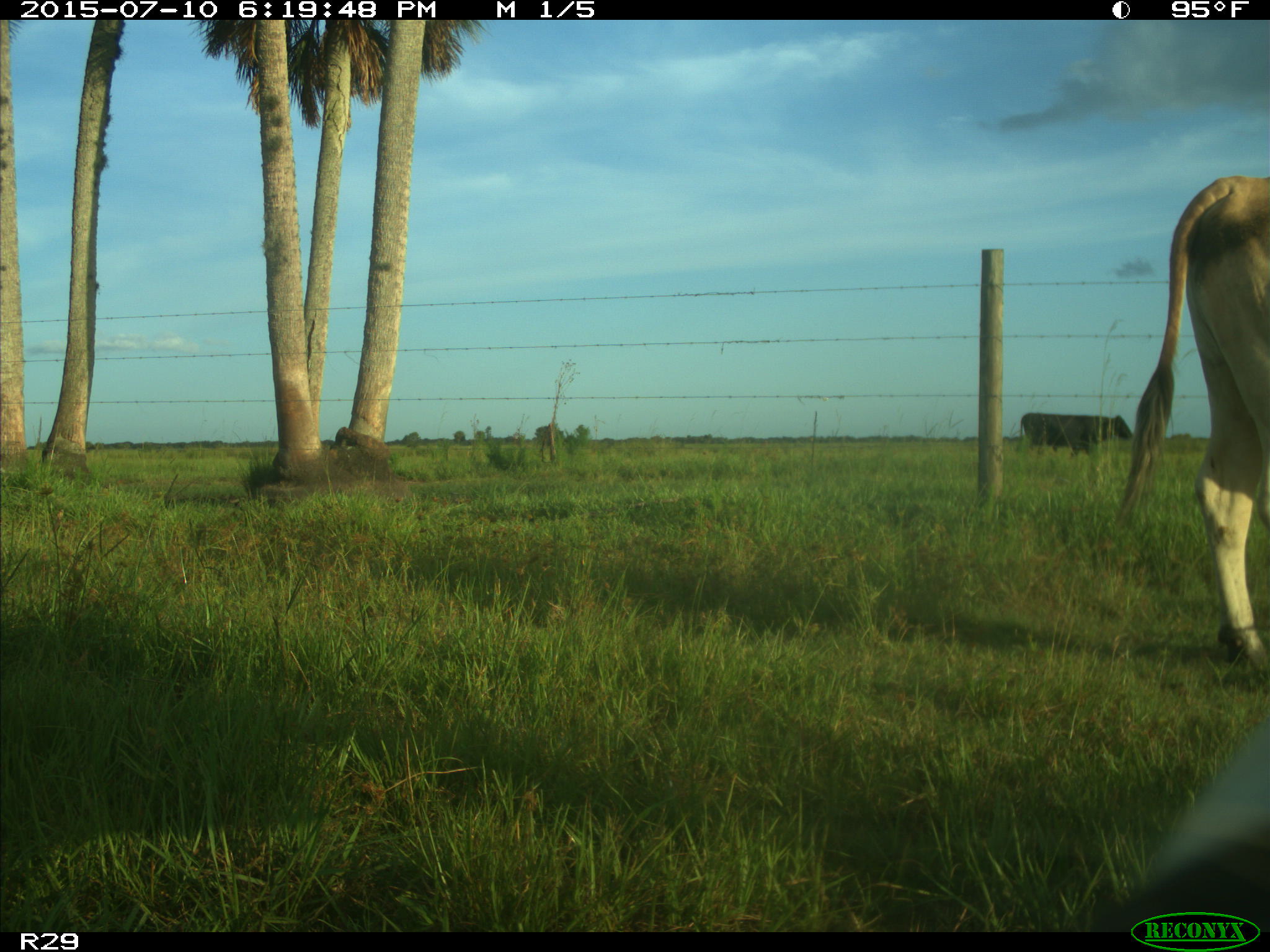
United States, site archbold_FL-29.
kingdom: Animalia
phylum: Chordata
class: Mammalia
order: Artiodactyla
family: Bovidae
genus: Bos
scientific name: Bos taurus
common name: domestic cow